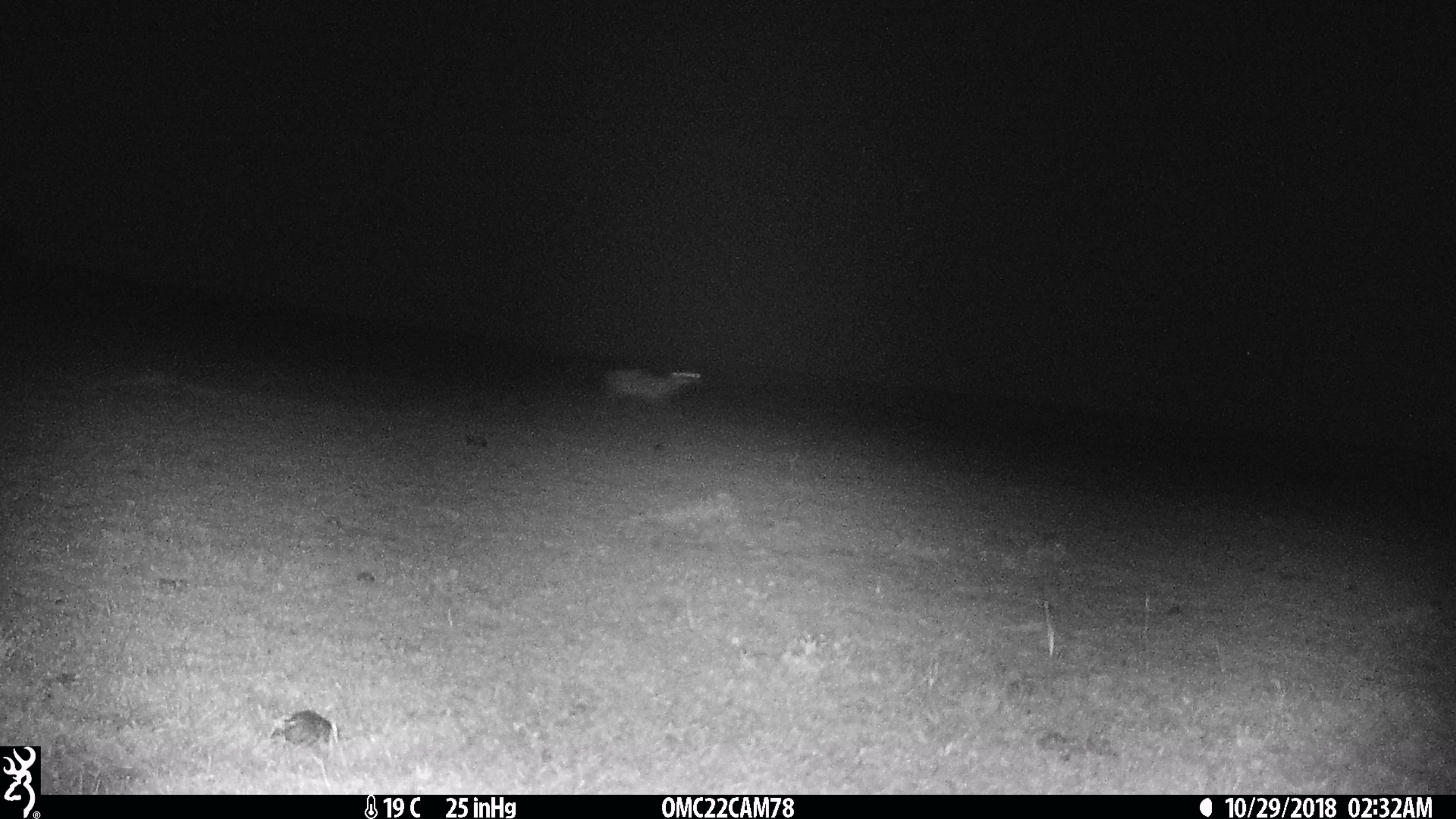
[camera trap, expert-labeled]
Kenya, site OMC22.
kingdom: Animalia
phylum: Chordata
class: Mammalia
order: Artiodactyla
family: Bovidae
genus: Eudorcas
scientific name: Eudorcas thomsonii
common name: thomon's gazelle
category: gazelle thomsons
Gazelle thomsons (thomon's gazelle) (Eudorcas thomsonii).